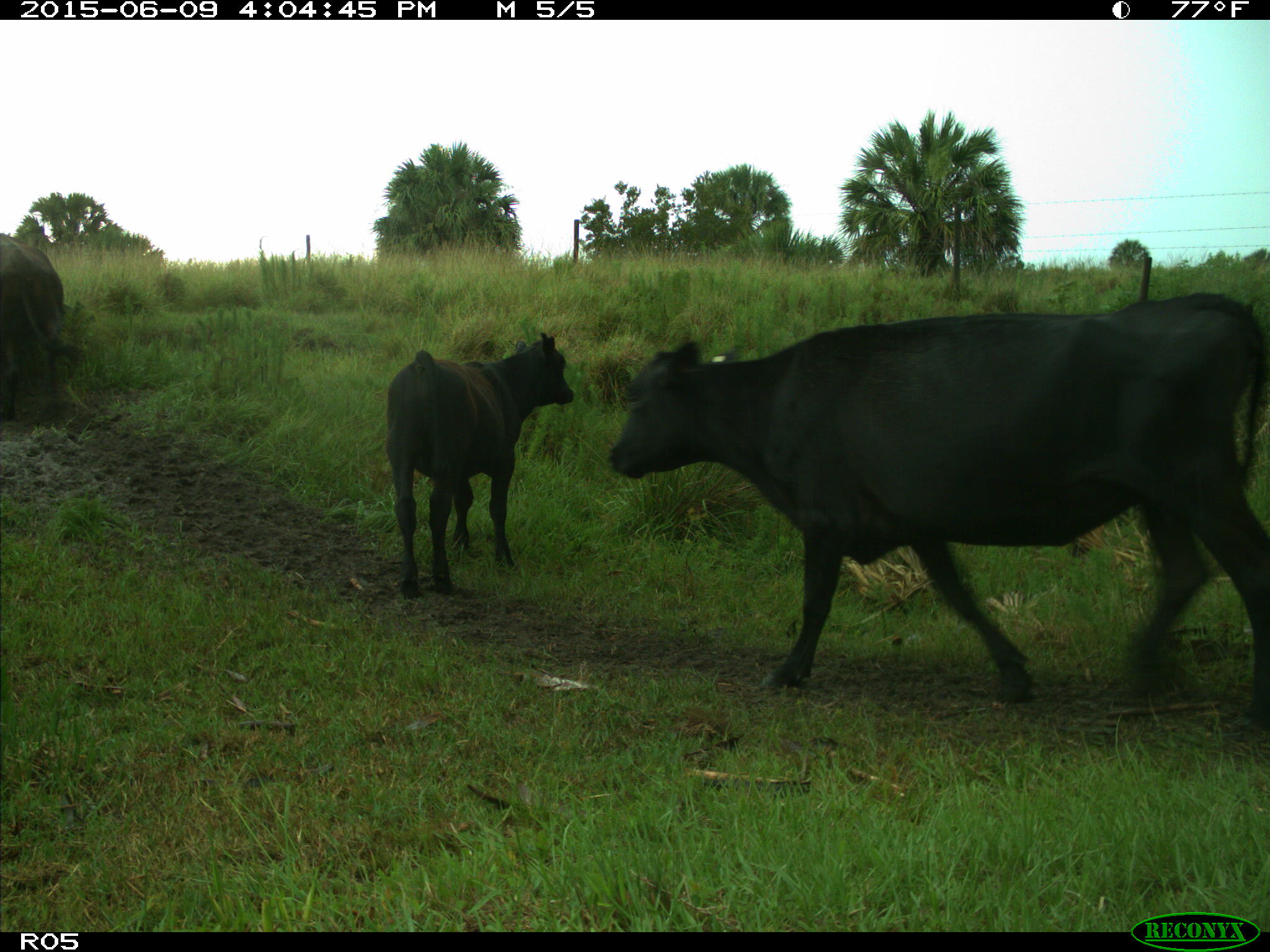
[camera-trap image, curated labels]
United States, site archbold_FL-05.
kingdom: Animalia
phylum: Chordata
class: Mammalia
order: Artiodactyla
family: Bovidae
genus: Bos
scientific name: Bos taurus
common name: domestic cow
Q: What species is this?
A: Bos taurus (domestic cow).